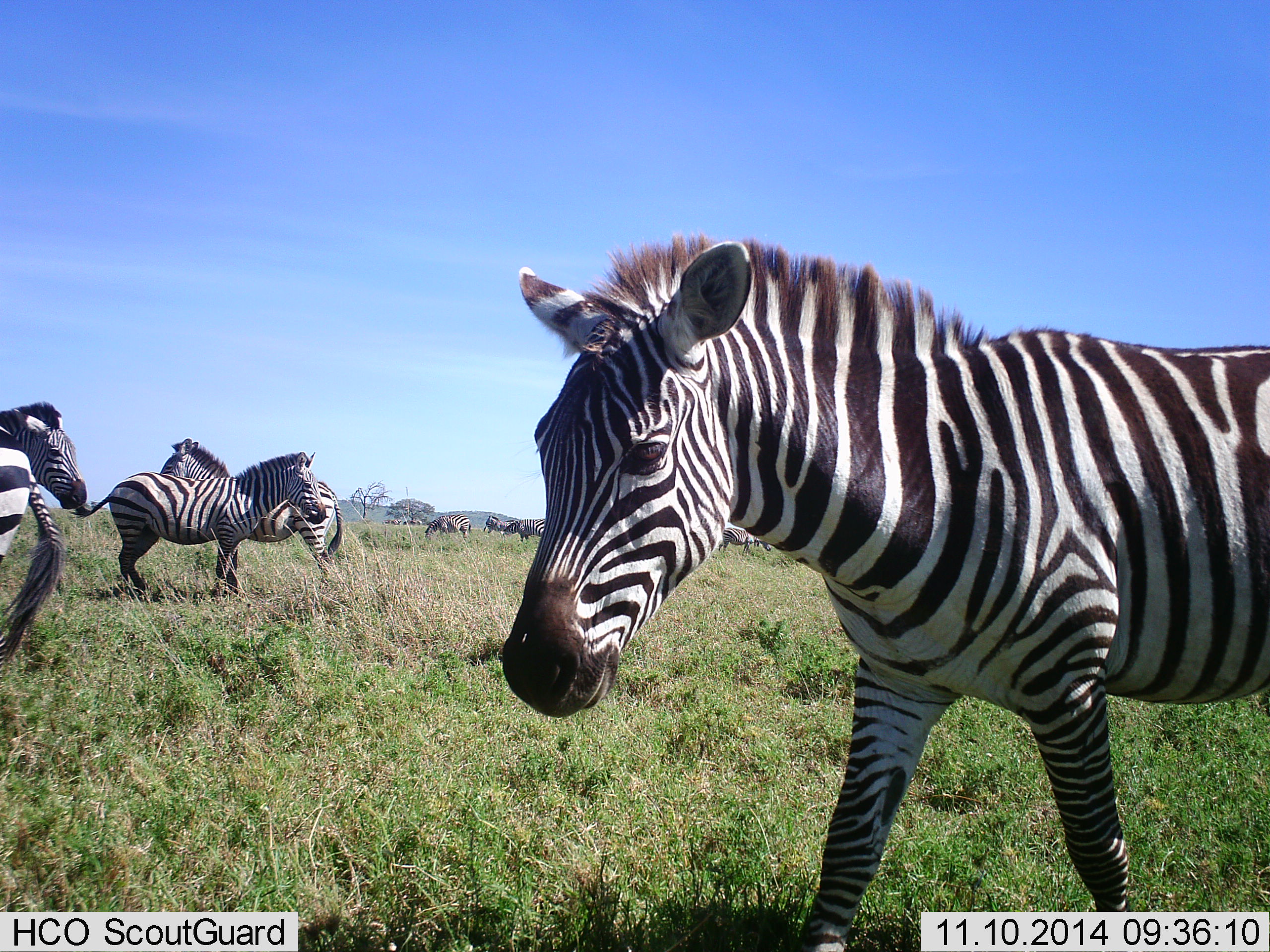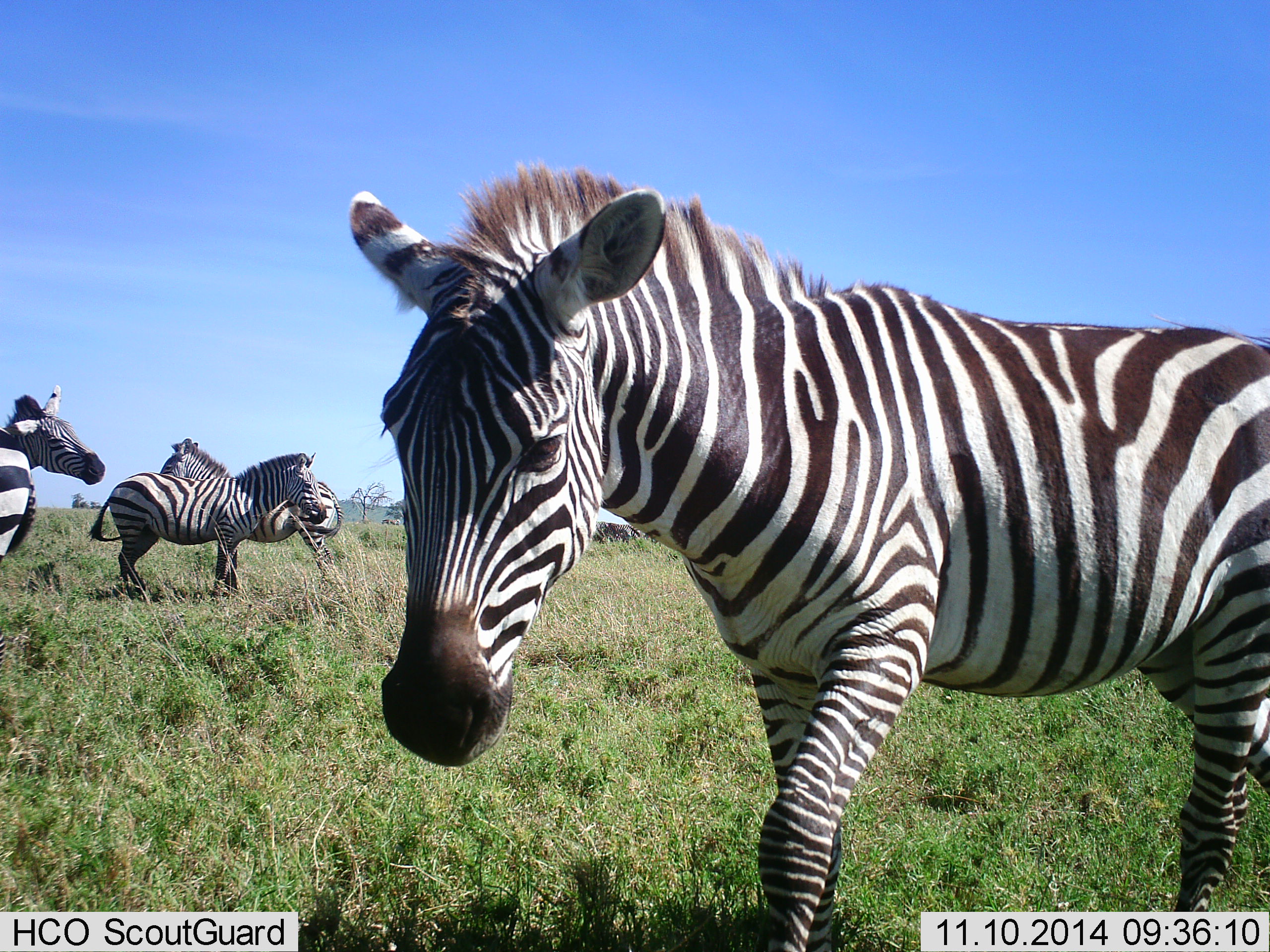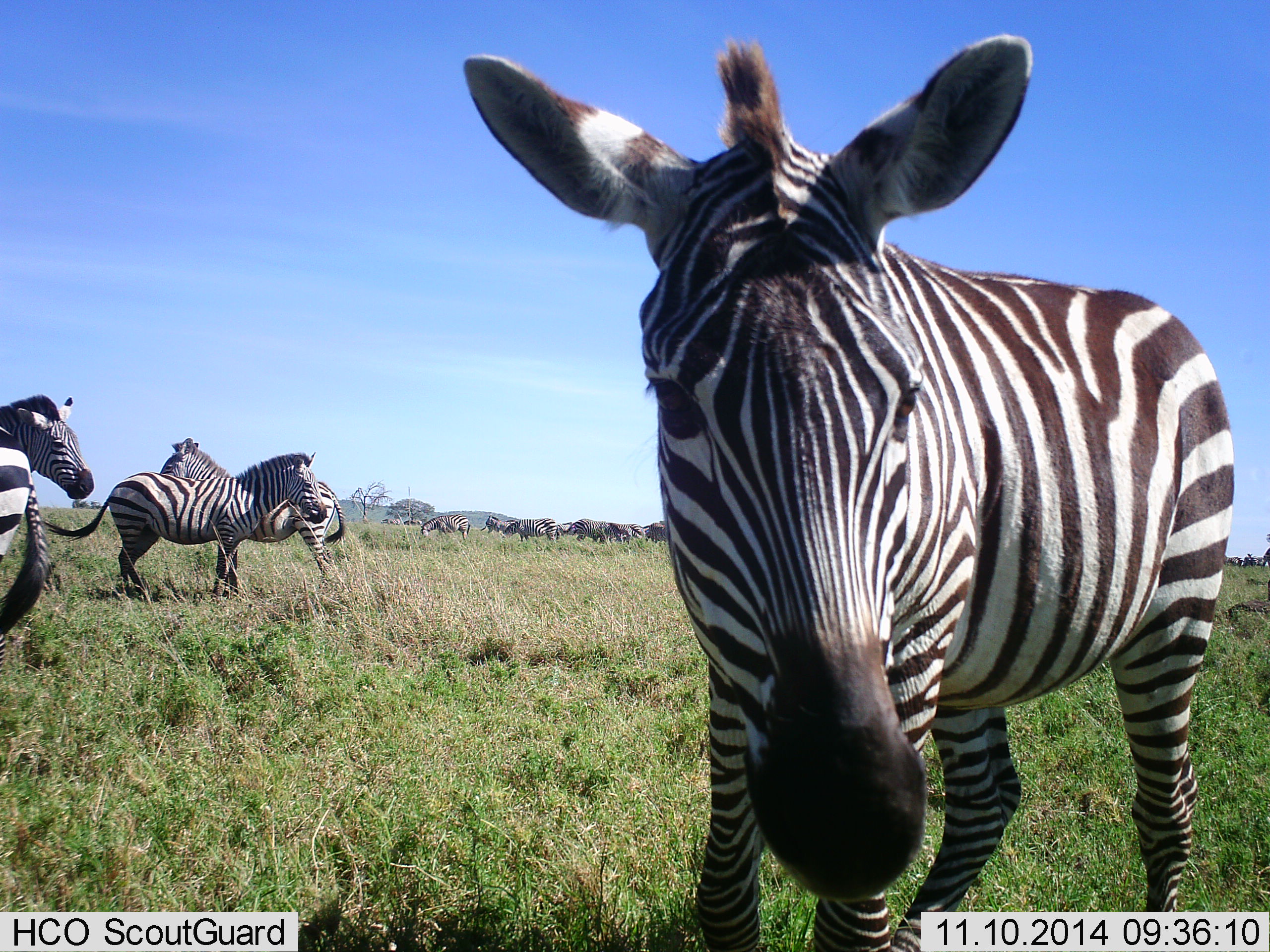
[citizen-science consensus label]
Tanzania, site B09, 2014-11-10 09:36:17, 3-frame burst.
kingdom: Animalia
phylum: Chordata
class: Mammalia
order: Perissodactyla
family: Equidae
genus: Equus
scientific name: Equus quagga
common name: plains zebra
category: zebra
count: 5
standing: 83%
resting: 0%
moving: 33%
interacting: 8%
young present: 0%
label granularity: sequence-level